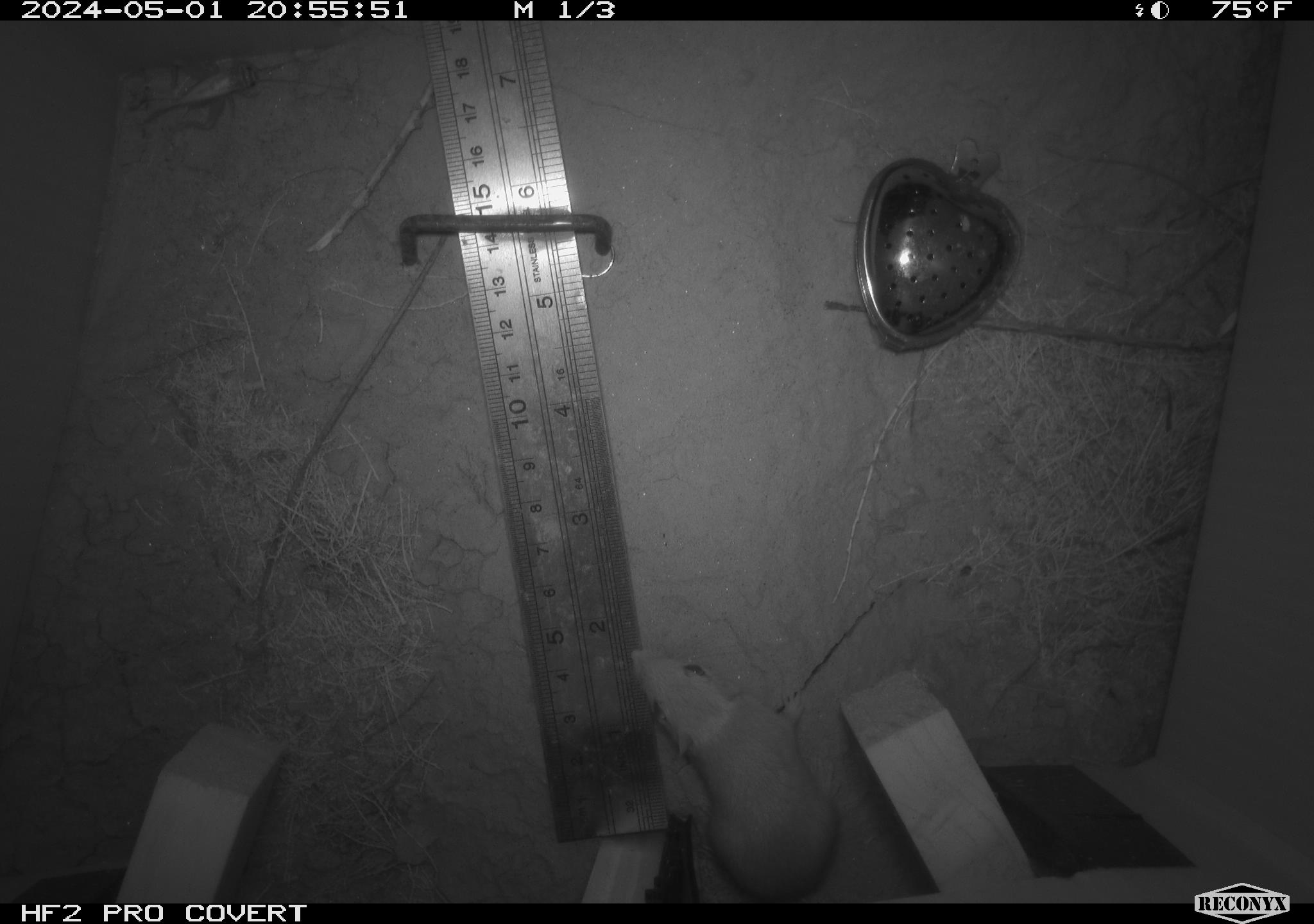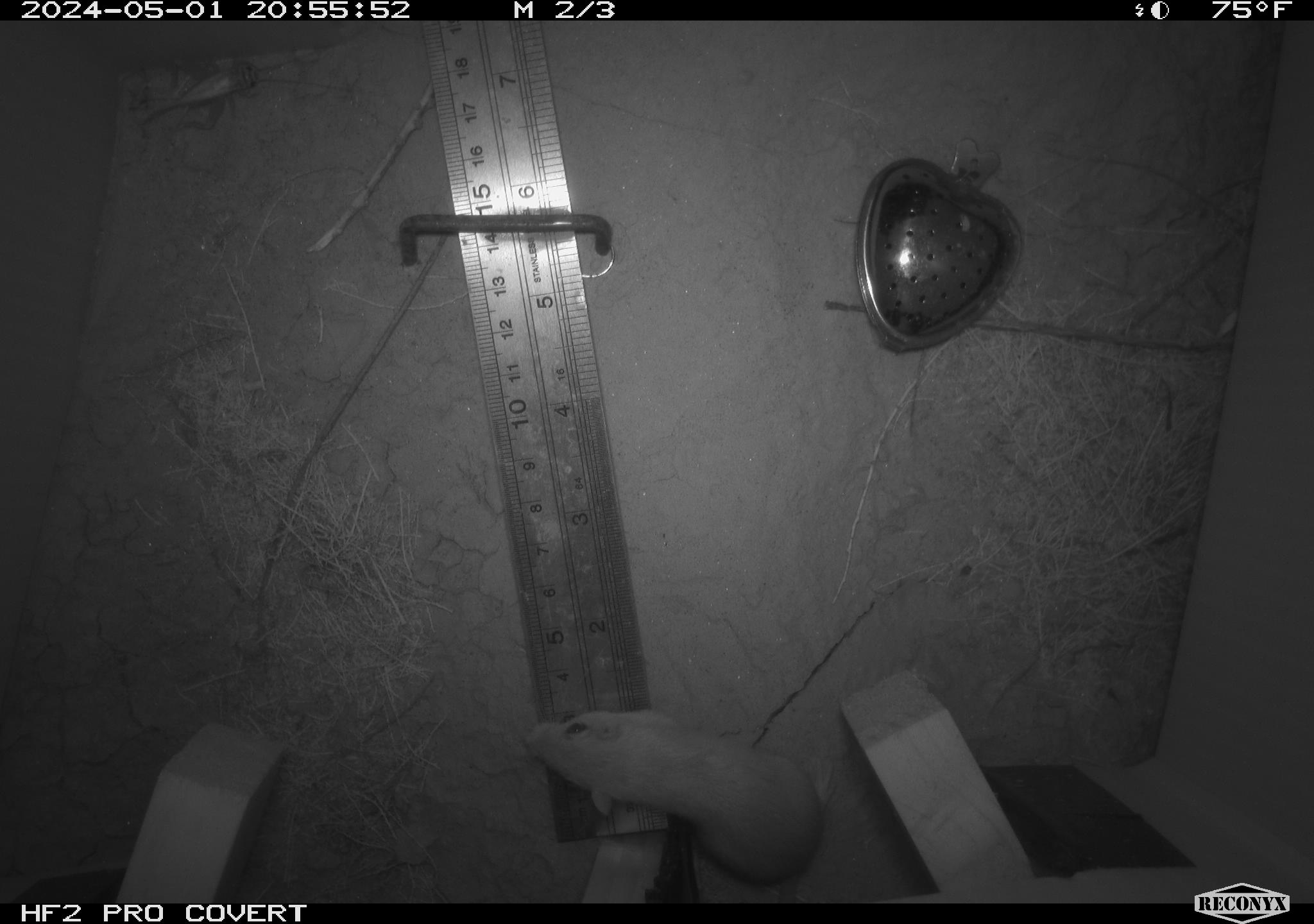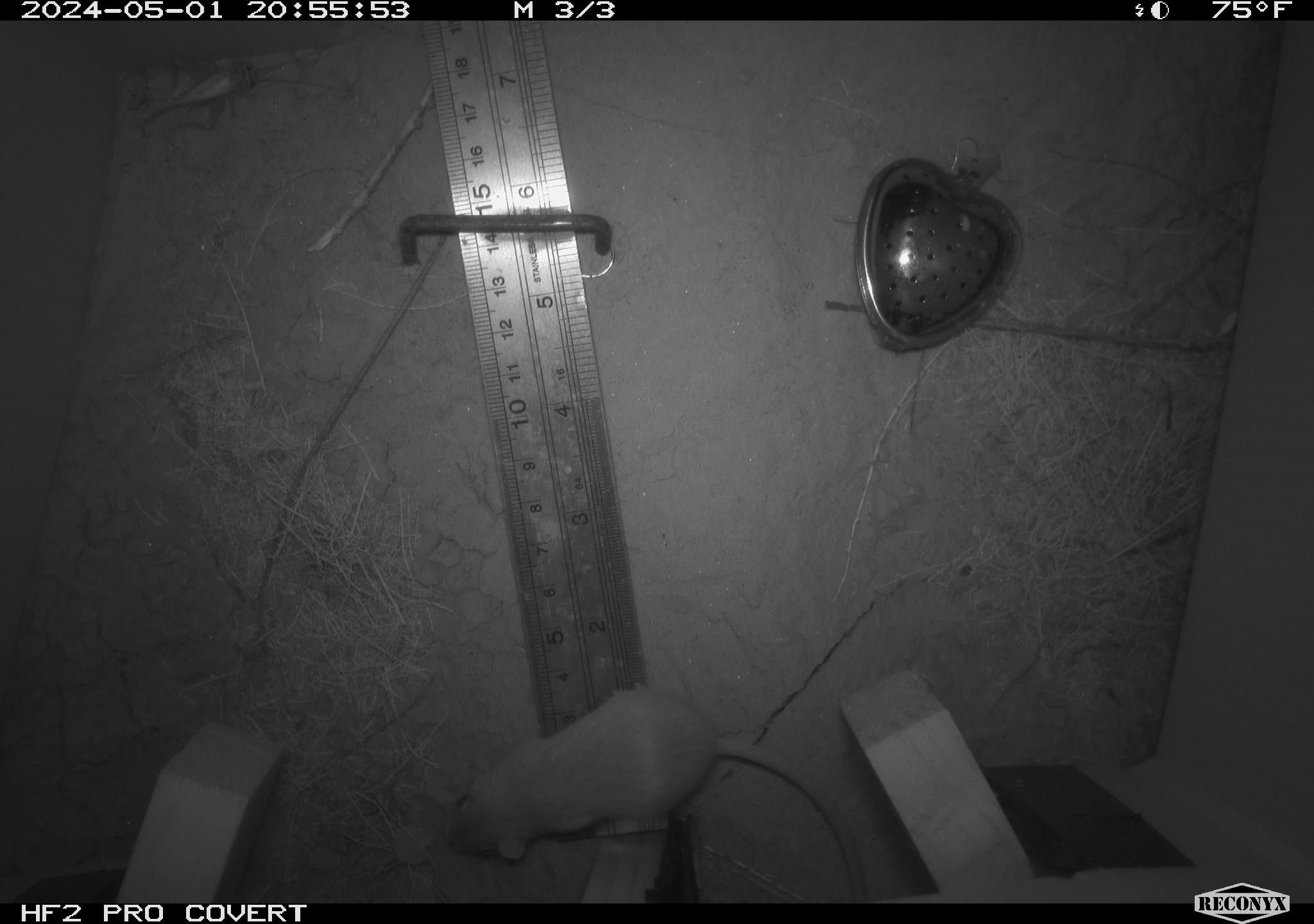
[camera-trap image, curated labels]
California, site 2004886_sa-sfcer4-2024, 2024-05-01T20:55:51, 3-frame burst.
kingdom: Animalia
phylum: Chordata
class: Mammalia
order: Rodentia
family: Heteromyidae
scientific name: Heteromyidae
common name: kangaroo rats and pocket mice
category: heteromyidae family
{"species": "heteromyidae family (kangaroo rats and pocket mice) (Heteromyidae)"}